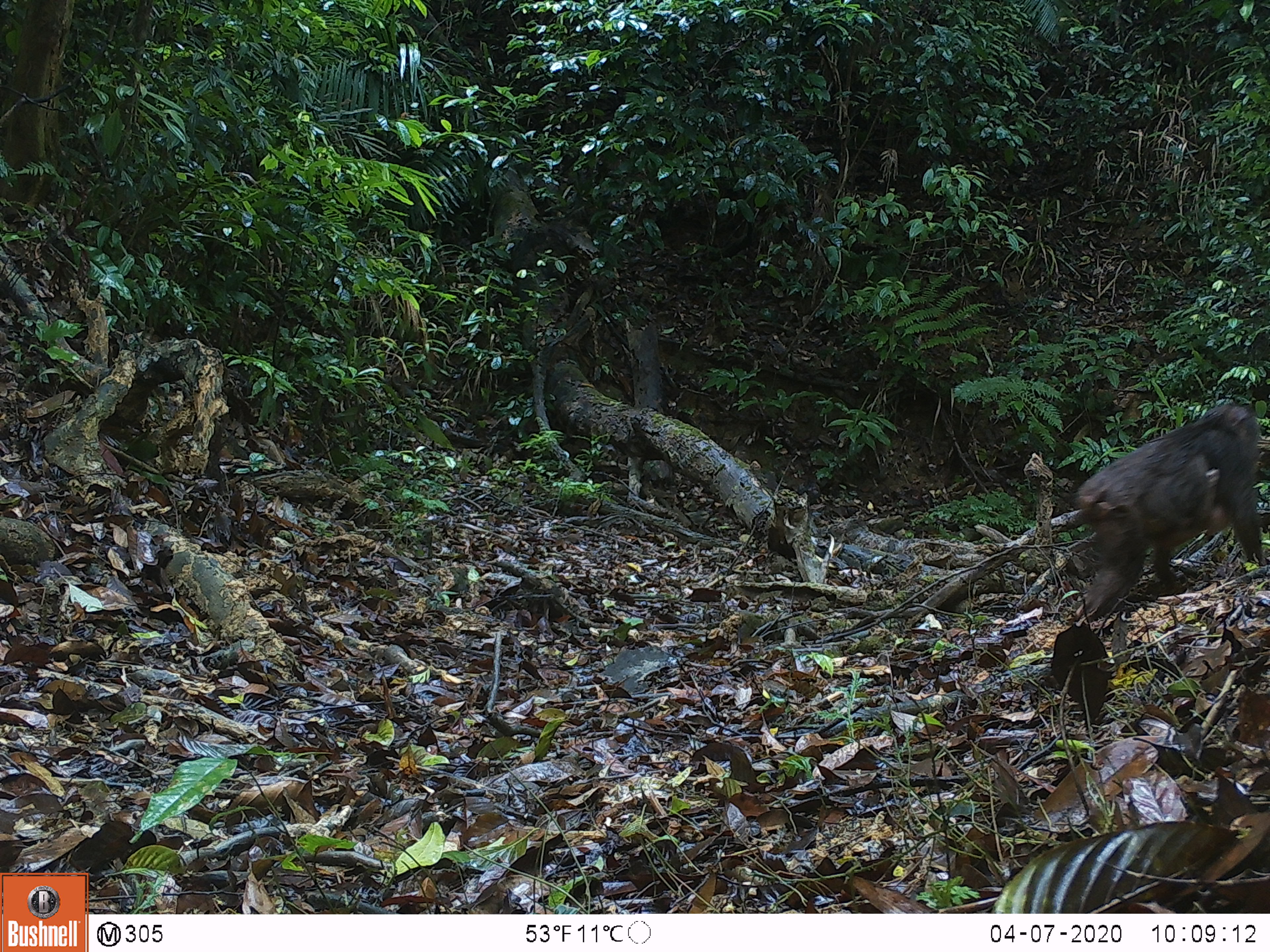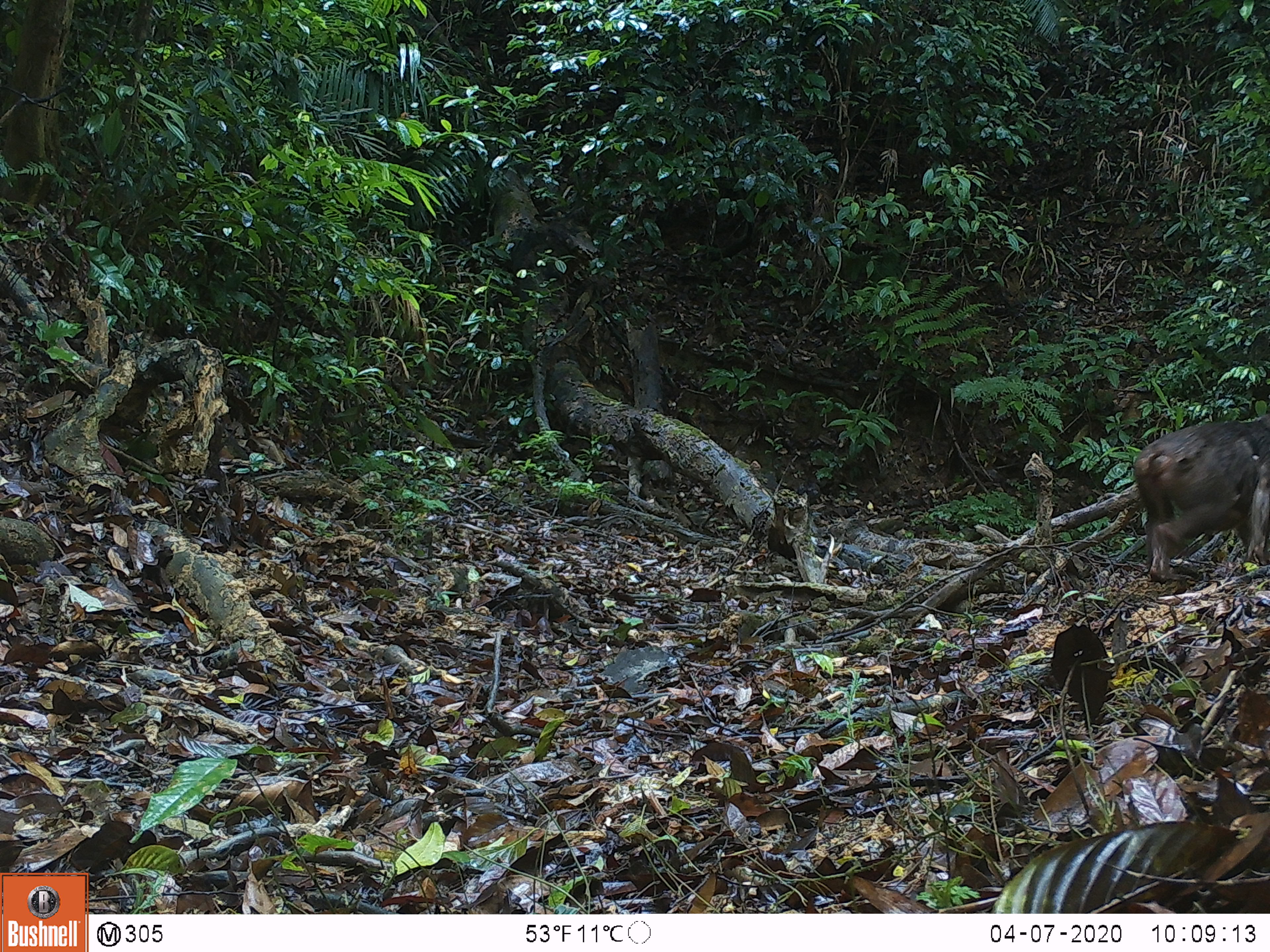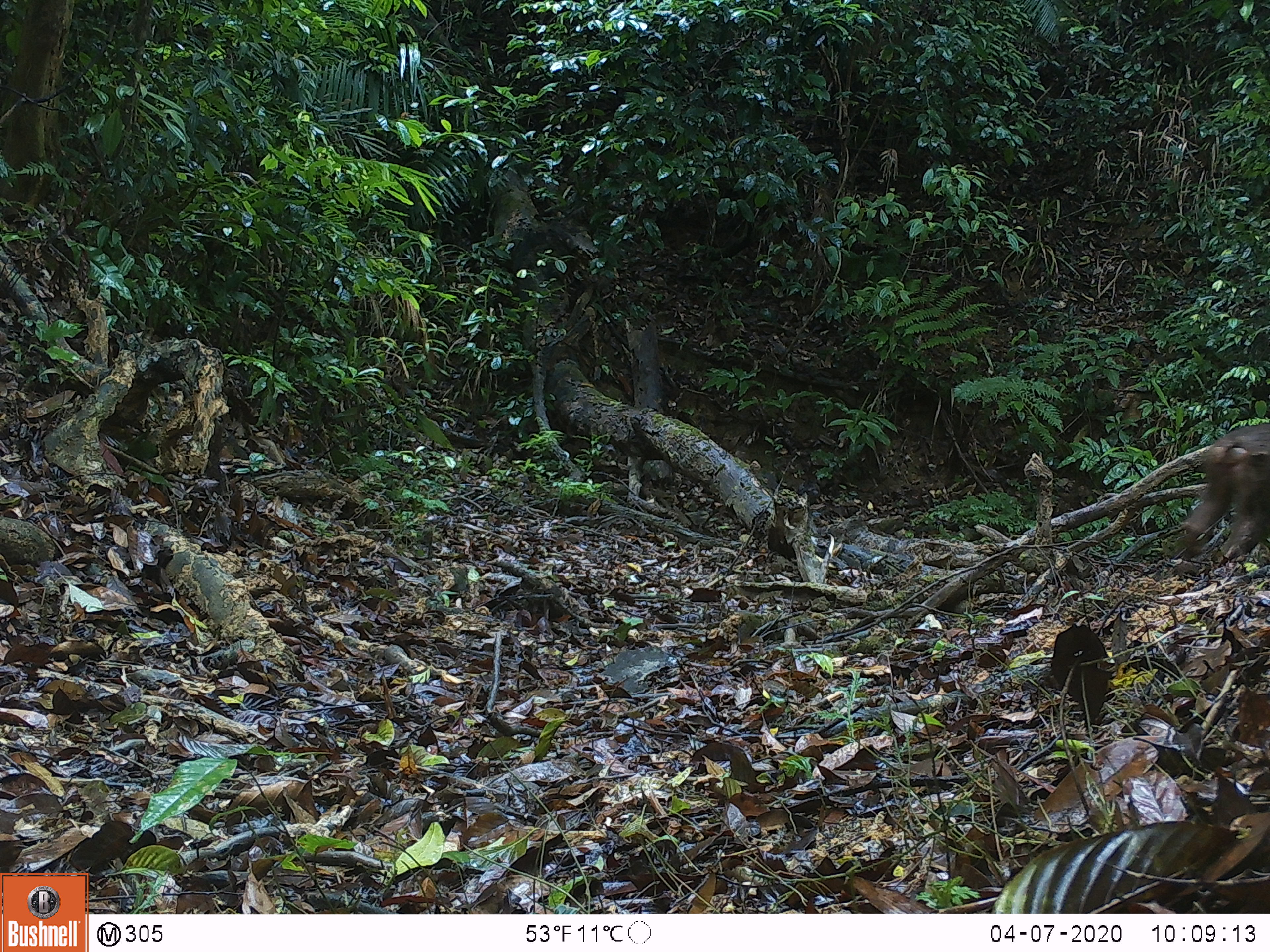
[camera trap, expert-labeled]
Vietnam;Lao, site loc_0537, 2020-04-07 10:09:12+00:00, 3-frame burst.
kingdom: Animalia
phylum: Chordata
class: Mammalia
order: Primates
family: Cercopithecidae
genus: Macaca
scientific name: Macaca arctoides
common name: stump-tailed macaque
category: stump tailed macaque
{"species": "stump tailed macaque (stump-tailed macaque) (Macaca arctoides)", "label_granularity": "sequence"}